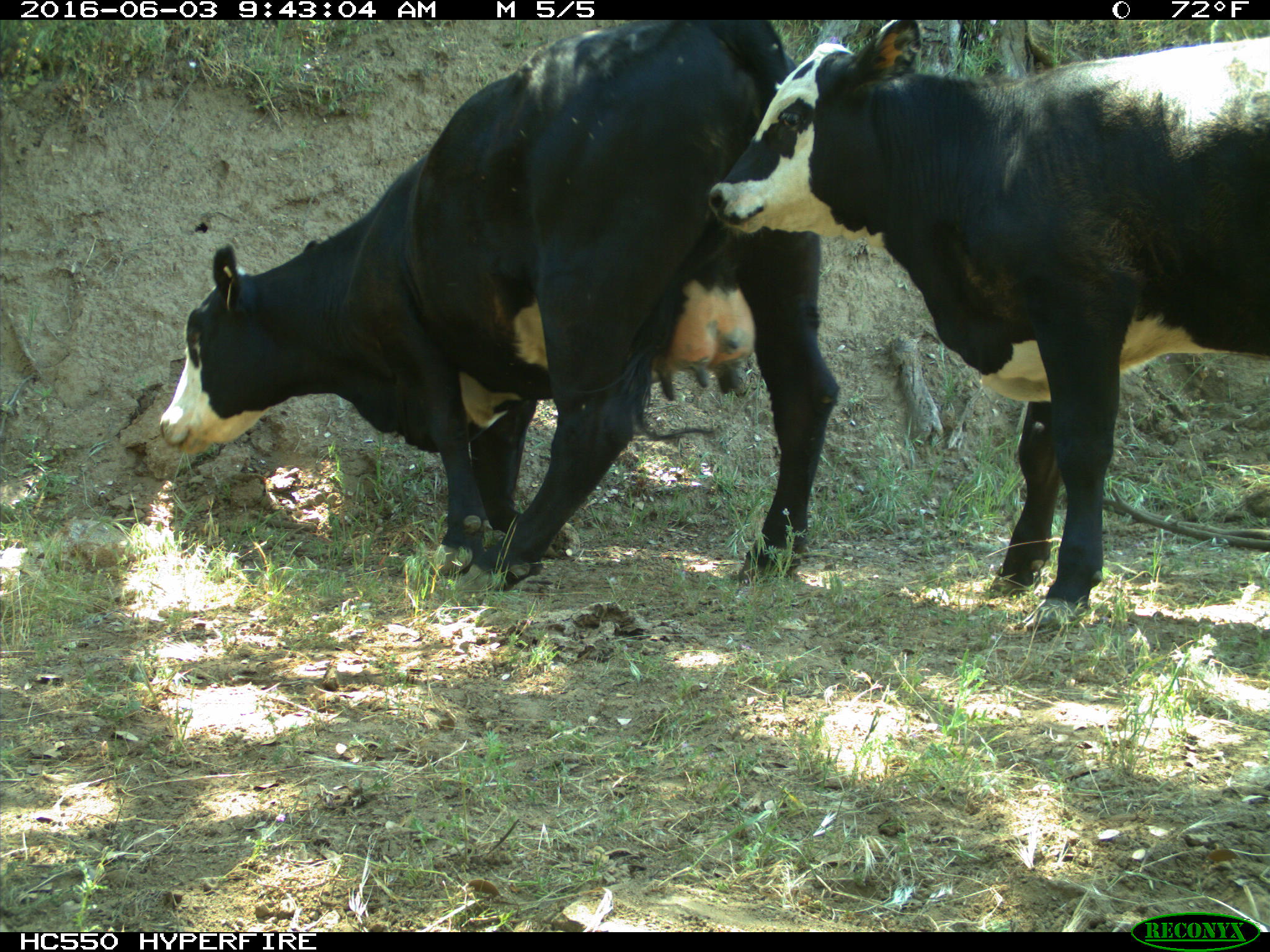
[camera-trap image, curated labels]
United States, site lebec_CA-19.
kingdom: Animalia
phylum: Chordata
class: Mammalia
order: Artiodactyla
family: Bovidae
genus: Bos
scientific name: Bos taurus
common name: domestic cow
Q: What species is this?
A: Bos taurus (domestic cow).